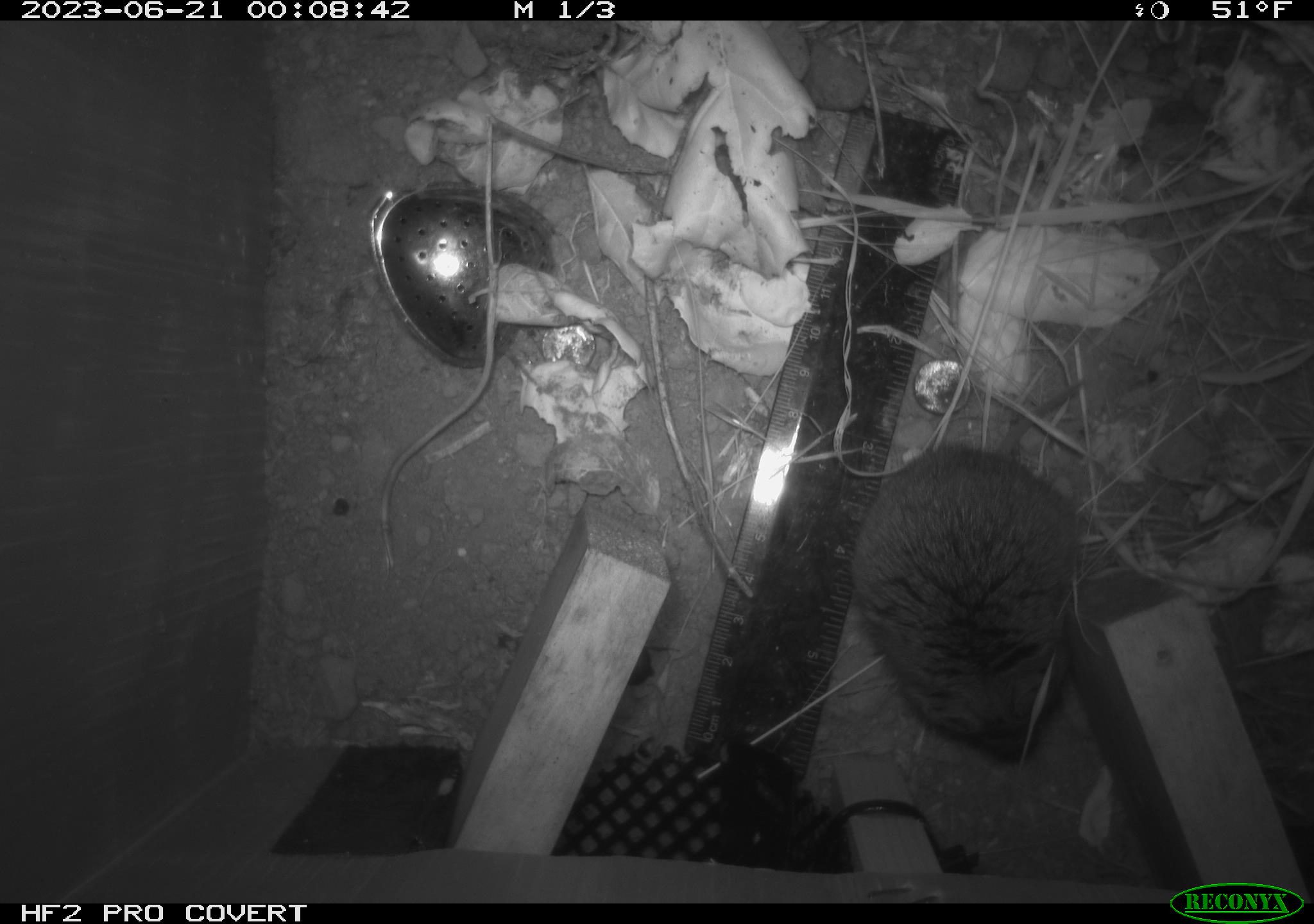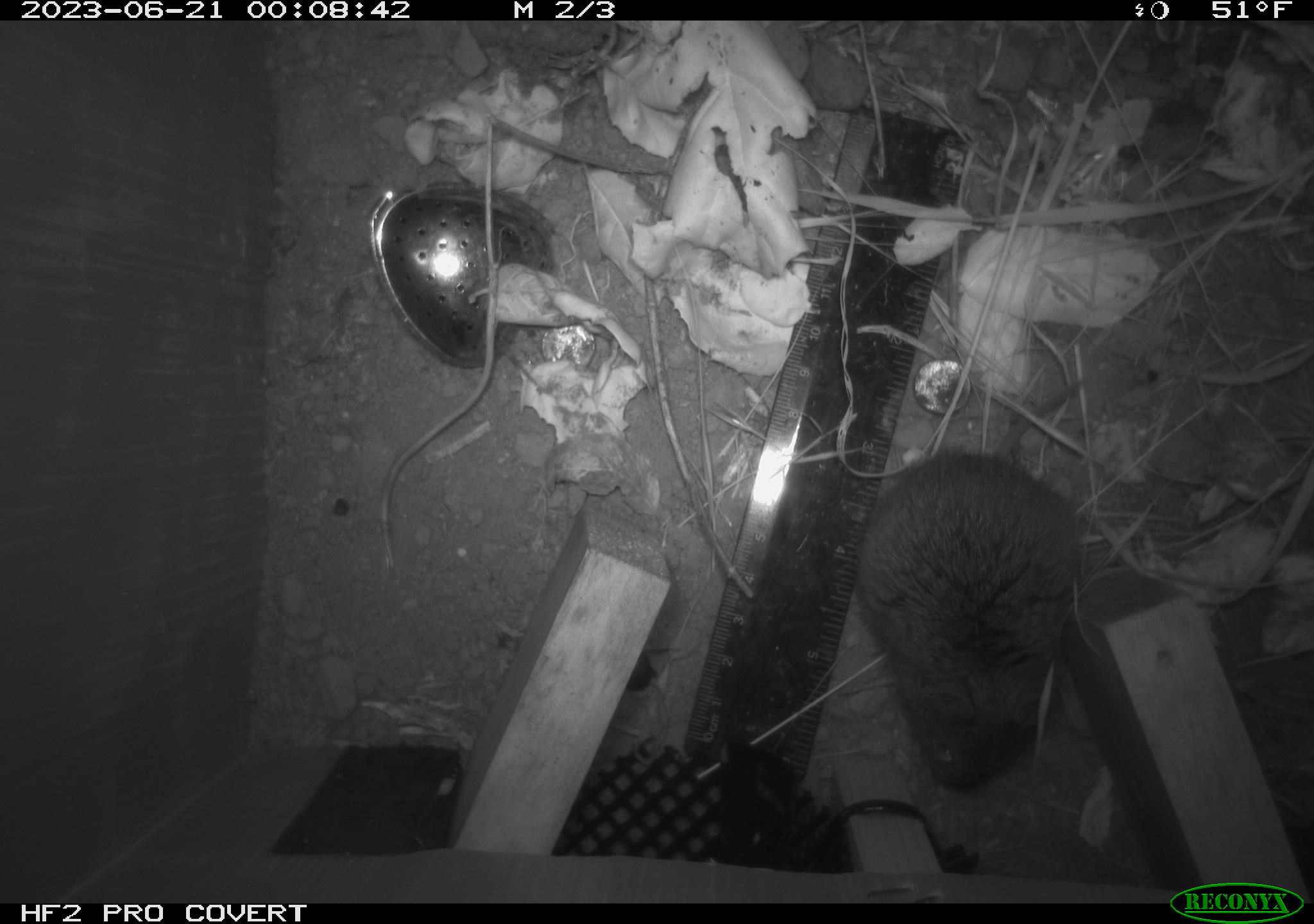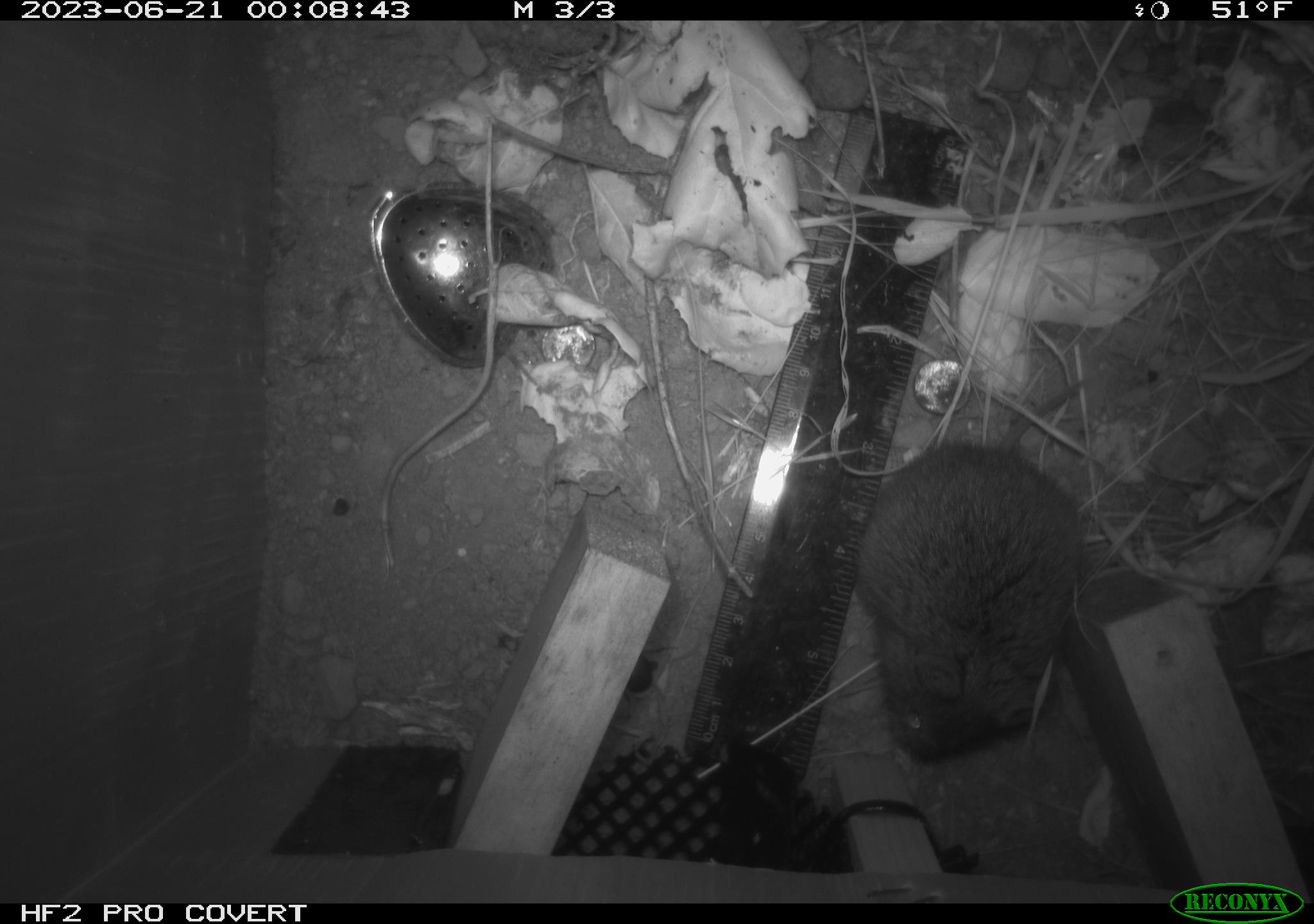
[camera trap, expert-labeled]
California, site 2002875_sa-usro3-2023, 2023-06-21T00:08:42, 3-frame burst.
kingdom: Animalia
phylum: Chordata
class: Mammalia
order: Rodentia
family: Cricetidae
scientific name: Arvicolinae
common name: voles, lemmings, and muskrats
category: arvicolinae subfamily